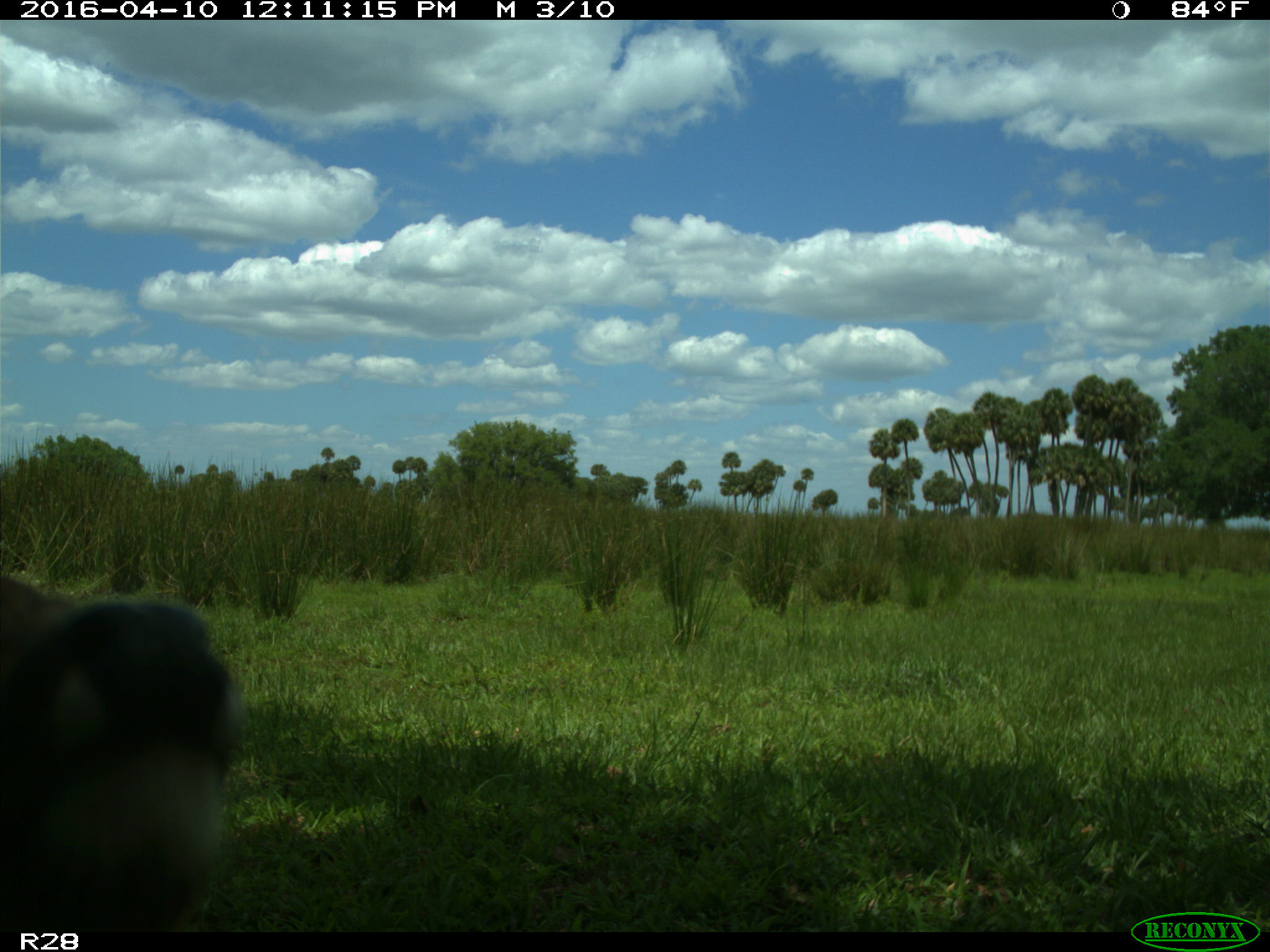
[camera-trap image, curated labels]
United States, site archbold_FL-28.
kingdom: Animalia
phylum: Chordata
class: Mammalia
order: Artiodactyla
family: Cervidae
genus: Odocoileus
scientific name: Odocoileus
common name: deer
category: unidentified deer